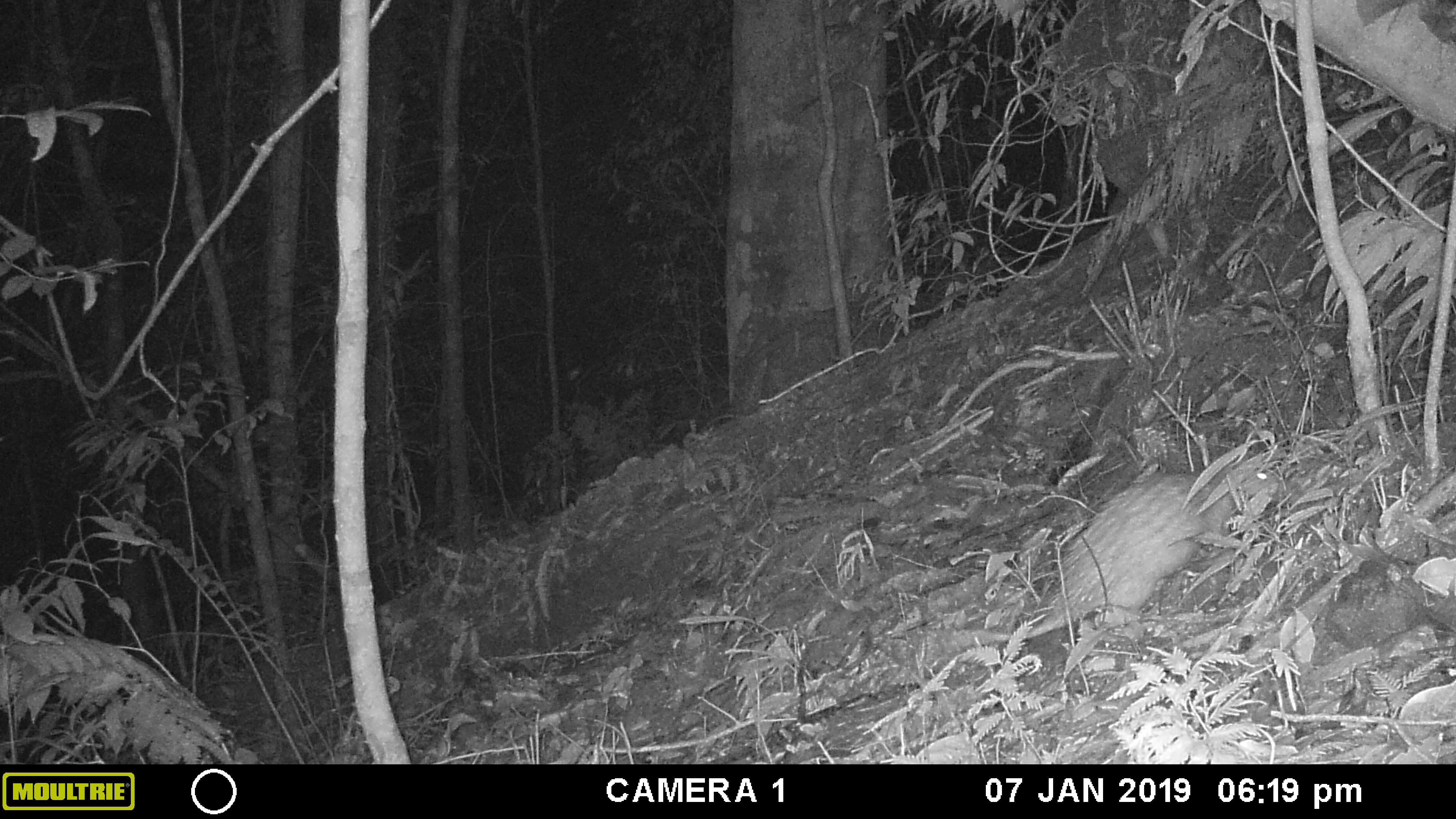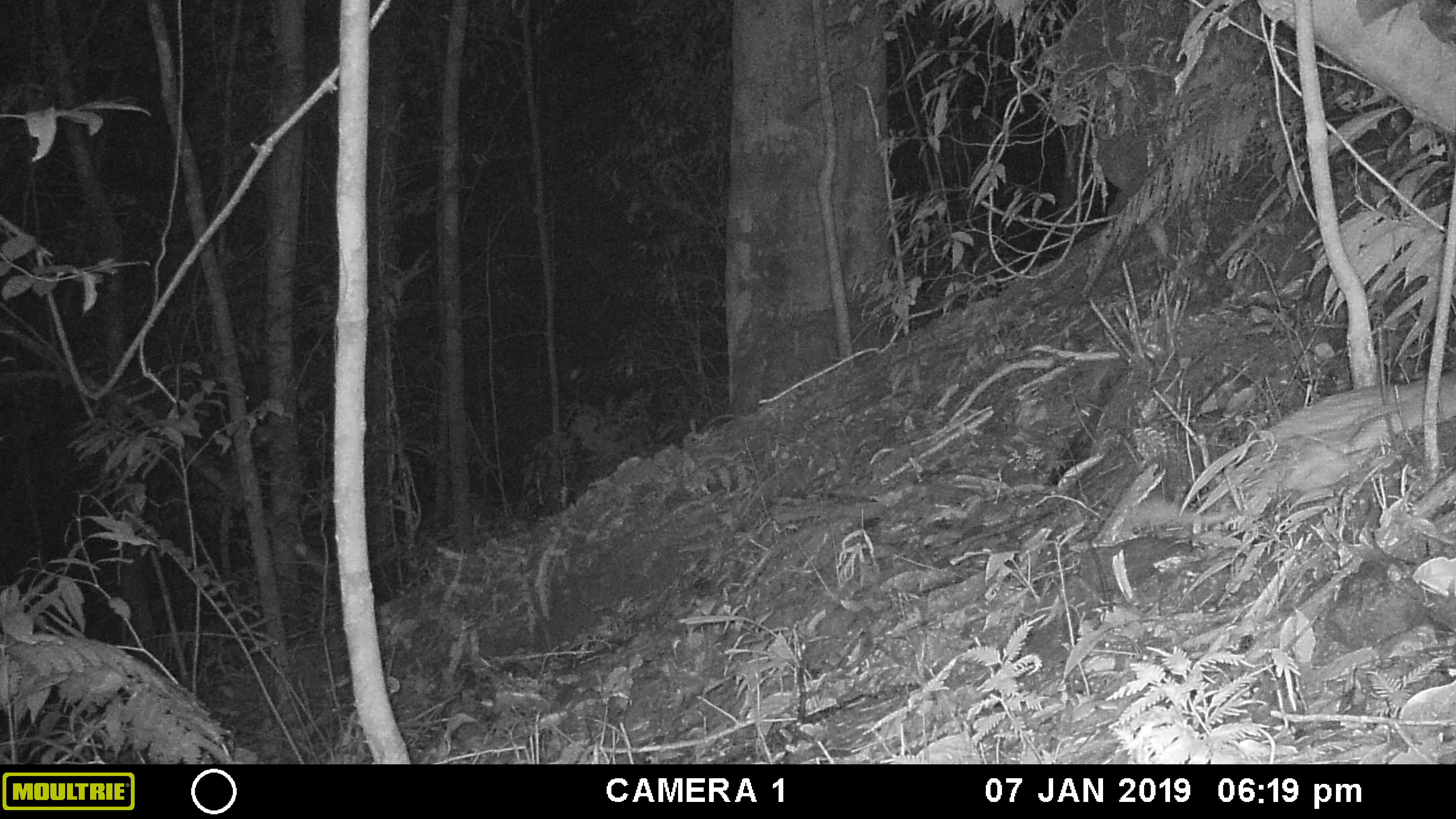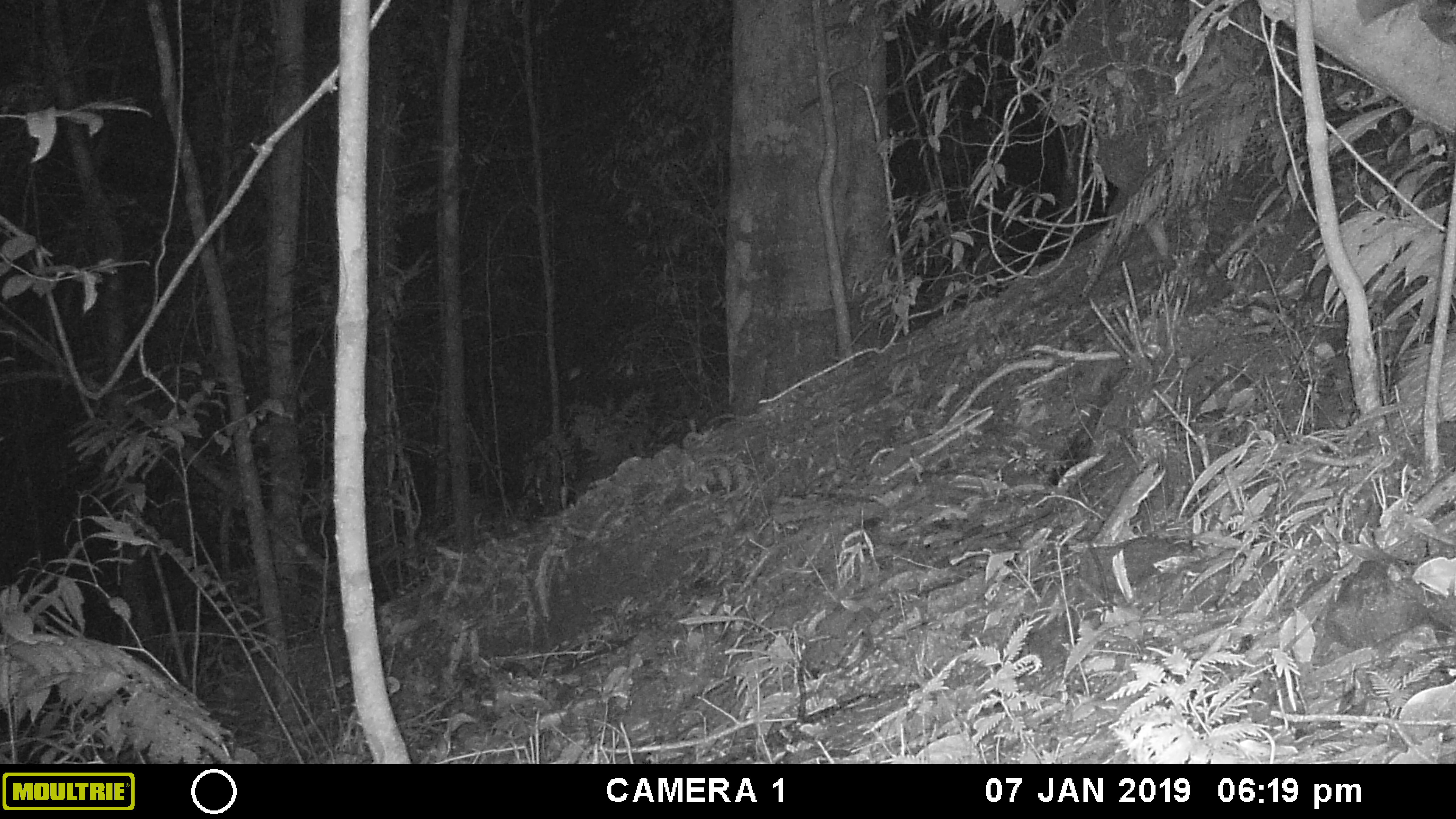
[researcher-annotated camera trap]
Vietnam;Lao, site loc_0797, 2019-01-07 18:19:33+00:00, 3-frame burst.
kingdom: Animalia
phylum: Chordata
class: Mammalia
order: Rodentia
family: Hystricidae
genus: Atherurus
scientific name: Atherurus macrourus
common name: asiatic brush-tailed porcupine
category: asiatic brush tailed porcupine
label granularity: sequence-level